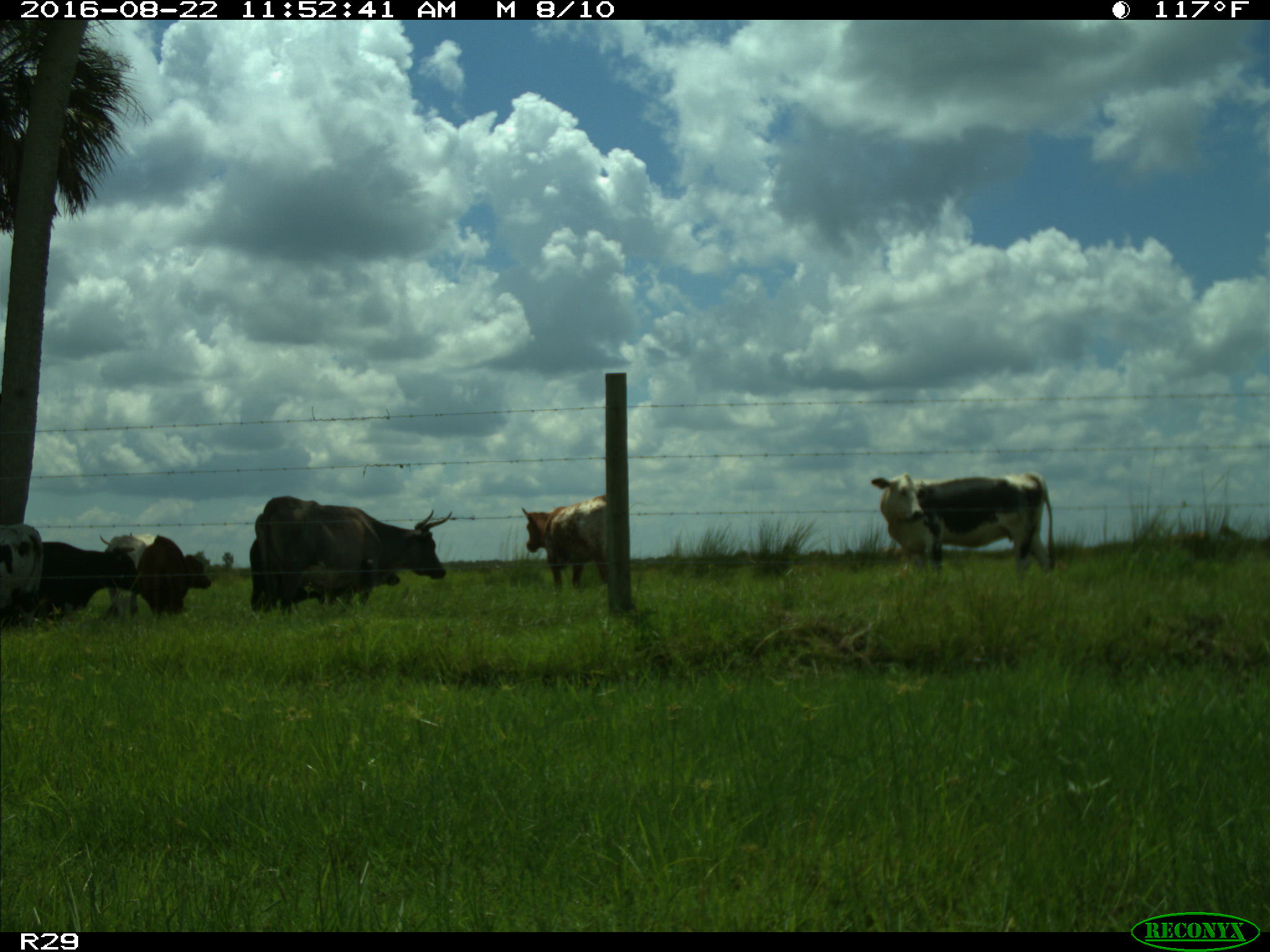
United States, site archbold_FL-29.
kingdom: Animalia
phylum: Chordata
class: Mammalia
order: Artiodactyla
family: Bovidae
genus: Bos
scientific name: Bos taurus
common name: domestic cow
Bos taurus (domestic cow).